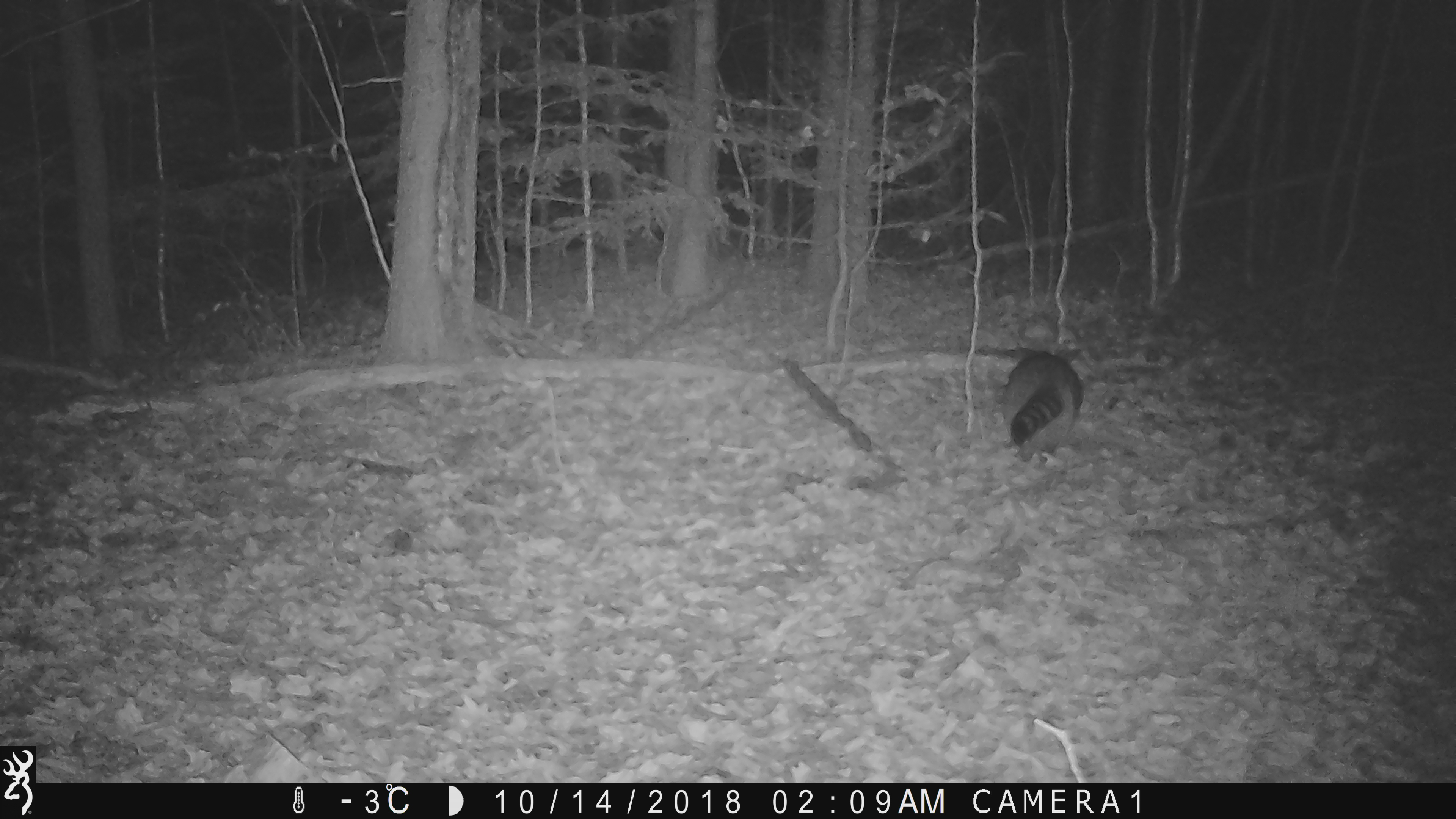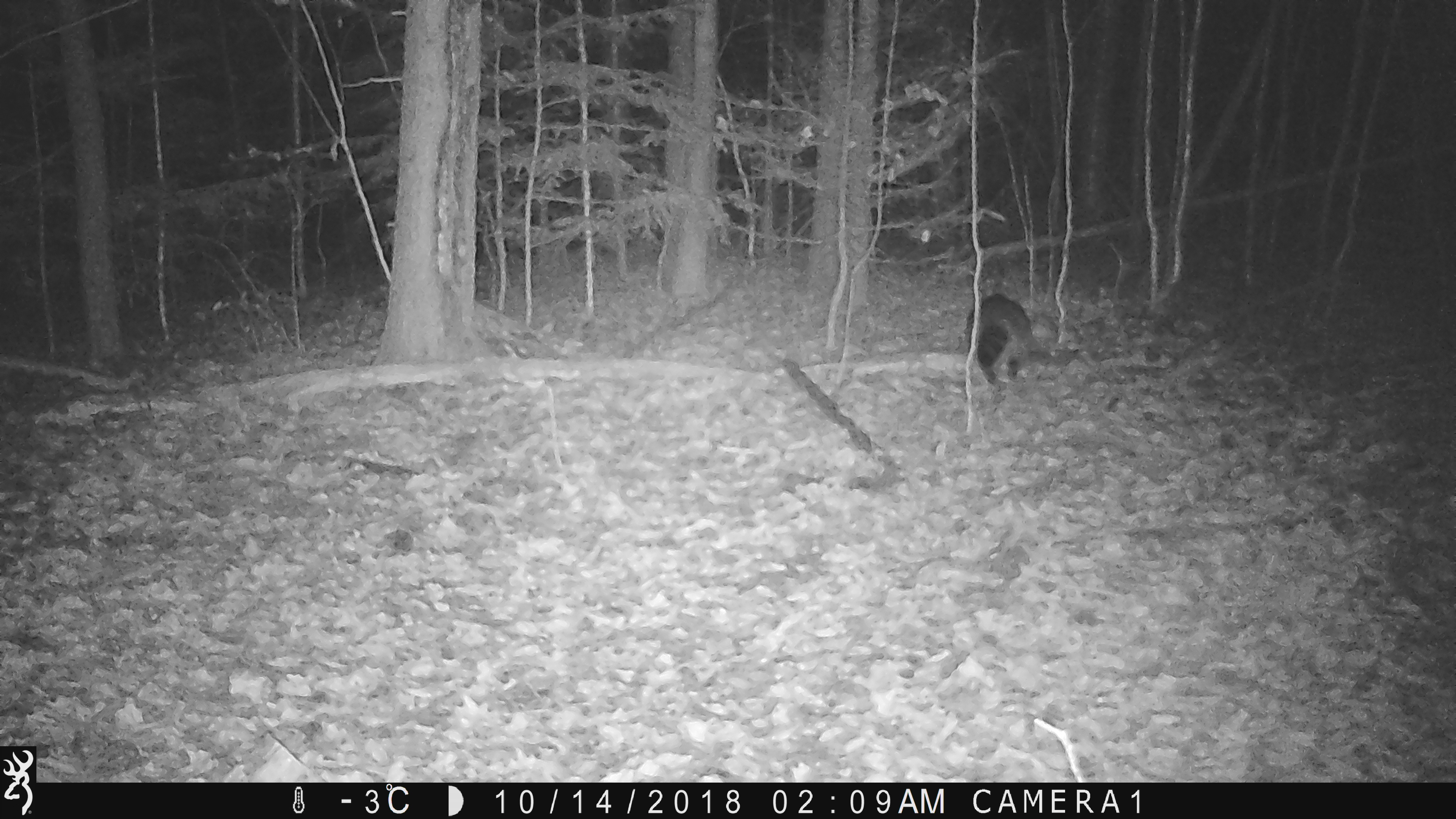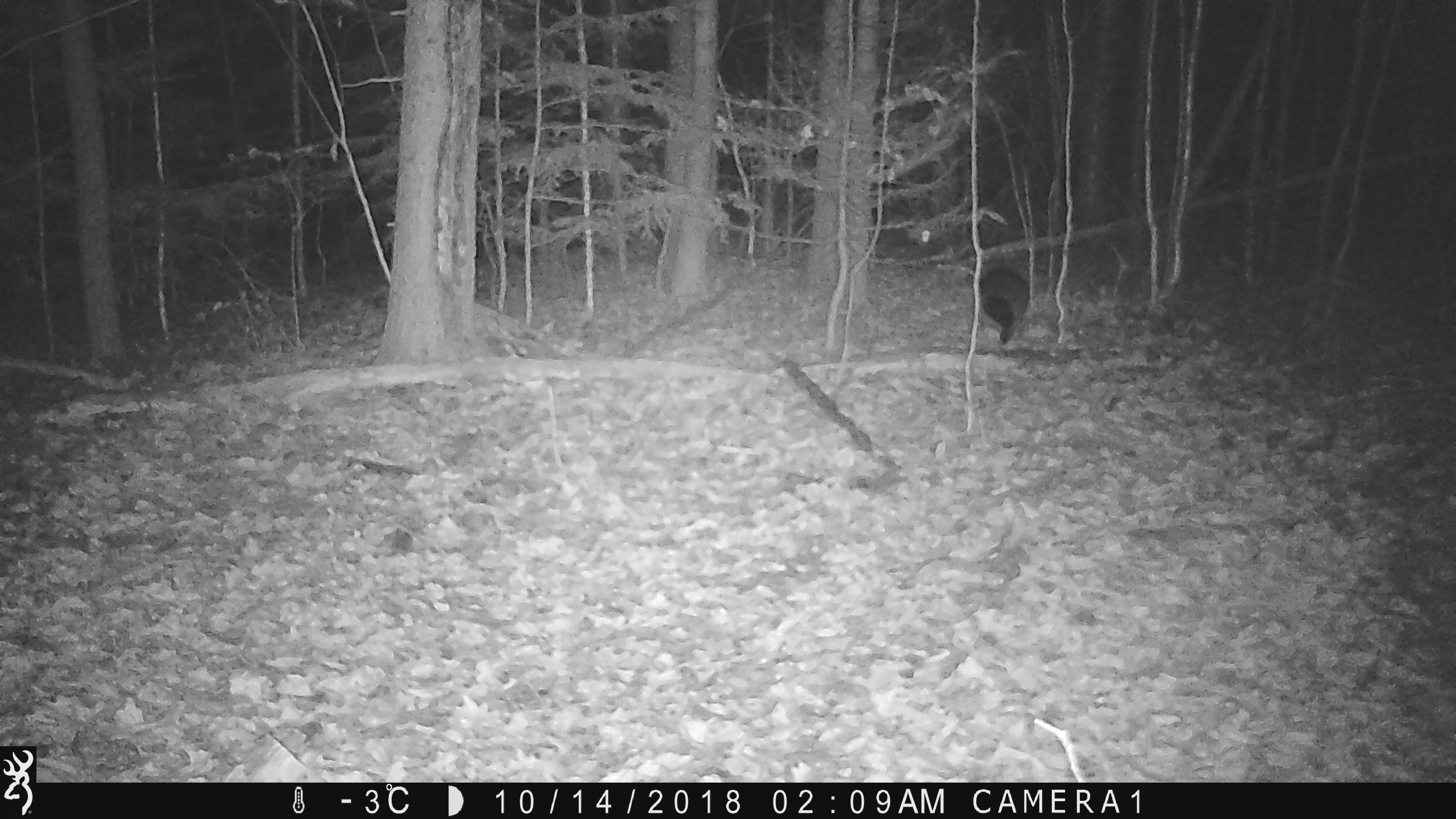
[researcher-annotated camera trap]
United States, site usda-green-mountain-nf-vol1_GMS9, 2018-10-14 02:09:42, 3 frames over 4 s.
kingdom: Animalia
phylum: Chordata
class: Mammalia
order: Carnivora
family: Procyonidae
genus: Procyon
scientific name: Procyon lotor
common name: raccoon